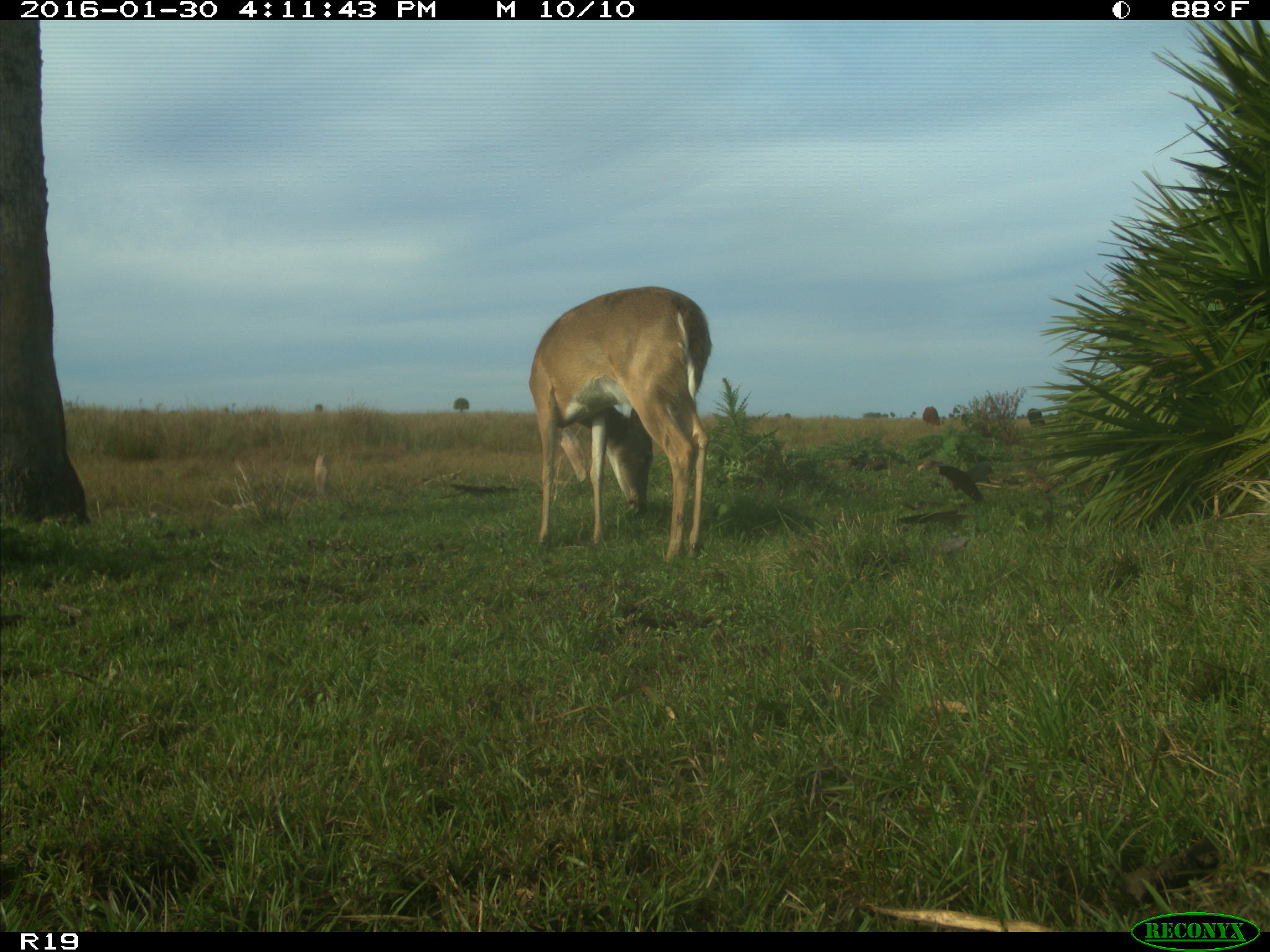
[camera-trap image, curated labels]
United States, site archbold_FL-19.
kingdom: Animalia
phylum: Chordata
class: Mammalia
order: Artiodactyla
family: Cervidae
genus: Odocoileus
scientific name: Odocoileus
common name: deer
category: unidentified deer